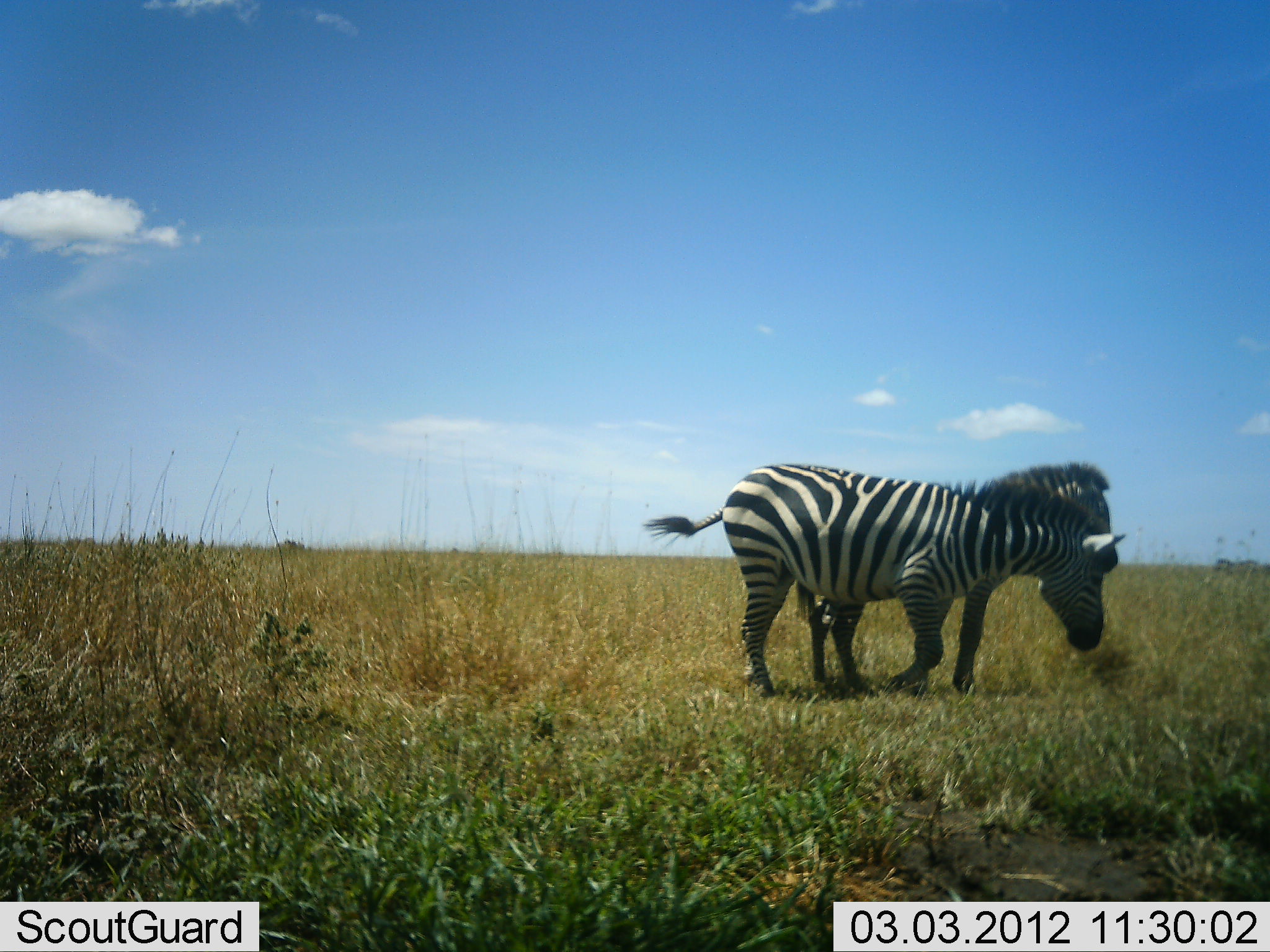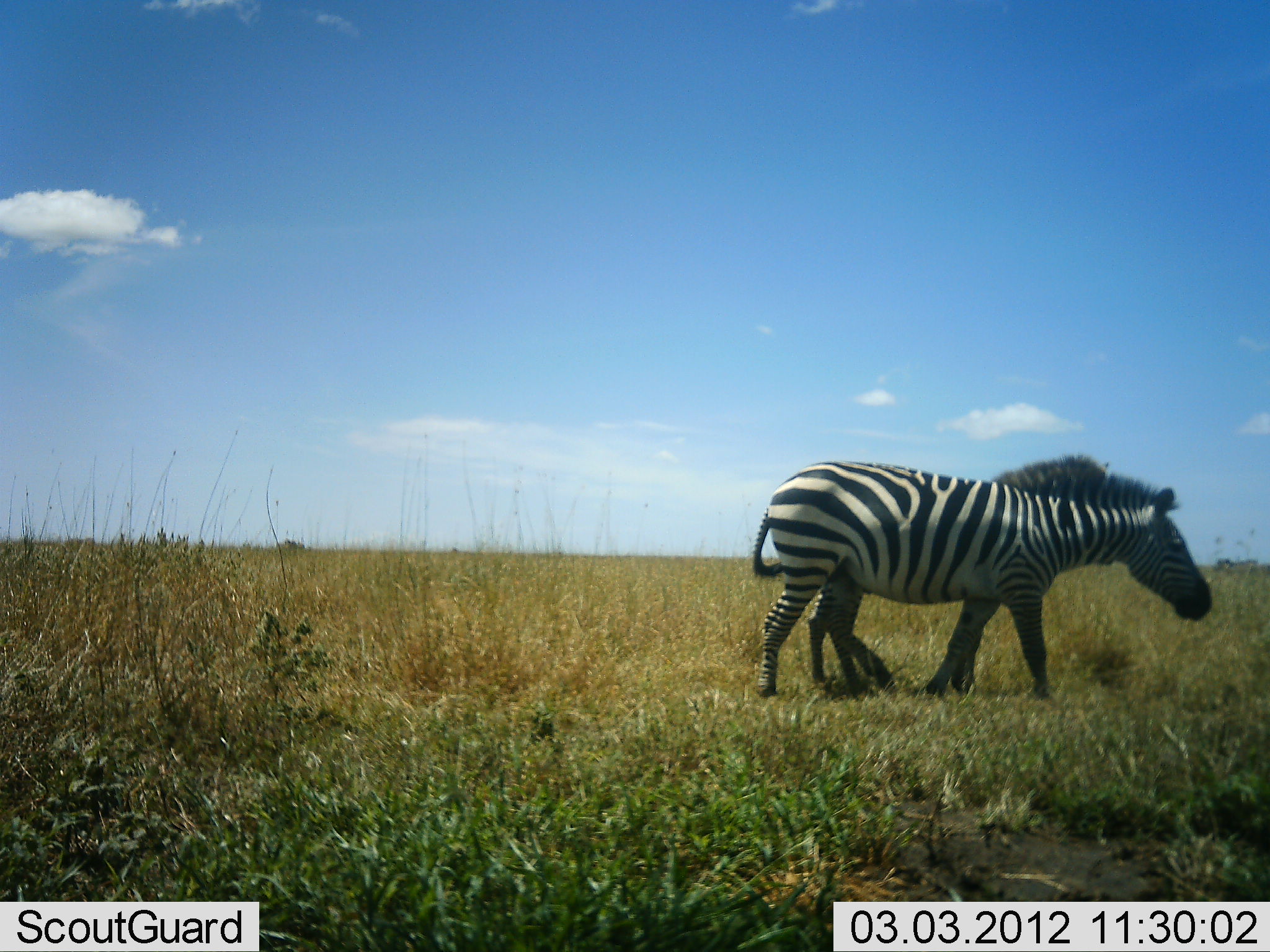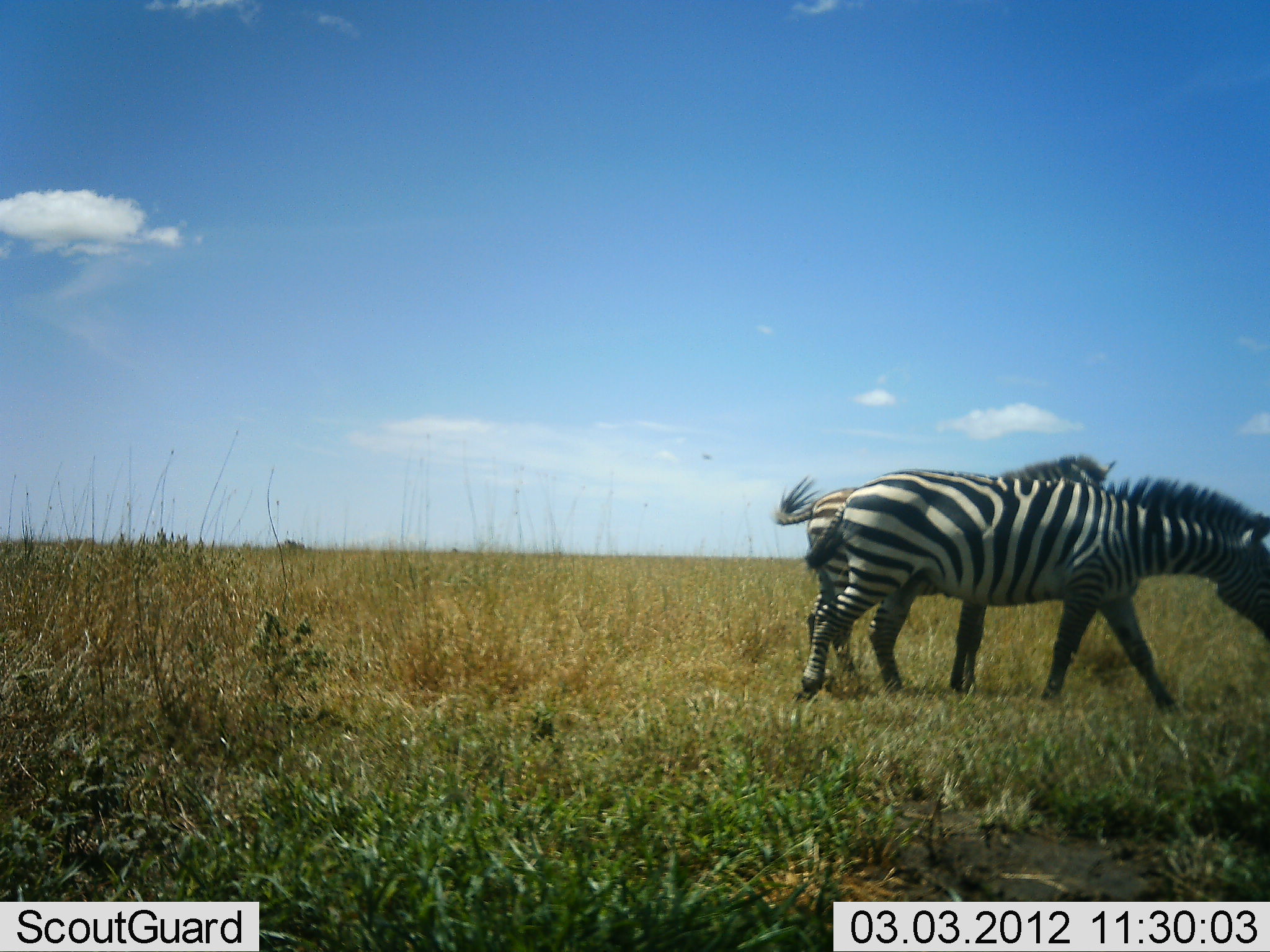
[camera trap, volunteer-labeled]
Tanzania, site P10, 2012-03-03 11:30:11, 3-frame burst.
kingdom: Animalia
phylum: Chordata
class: Mammalia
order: Perissodactyla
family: Equidae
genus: Equus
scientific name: Equus quagga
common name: plains zebra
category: zebra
Zebra (plains zebra) (Equus quagga), count 2. Behavior (volunteer vote fractions): standing 50%, resting 0%, moving 94%, interacting 6%. Young present (vote fraction): 12%. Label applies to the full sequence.